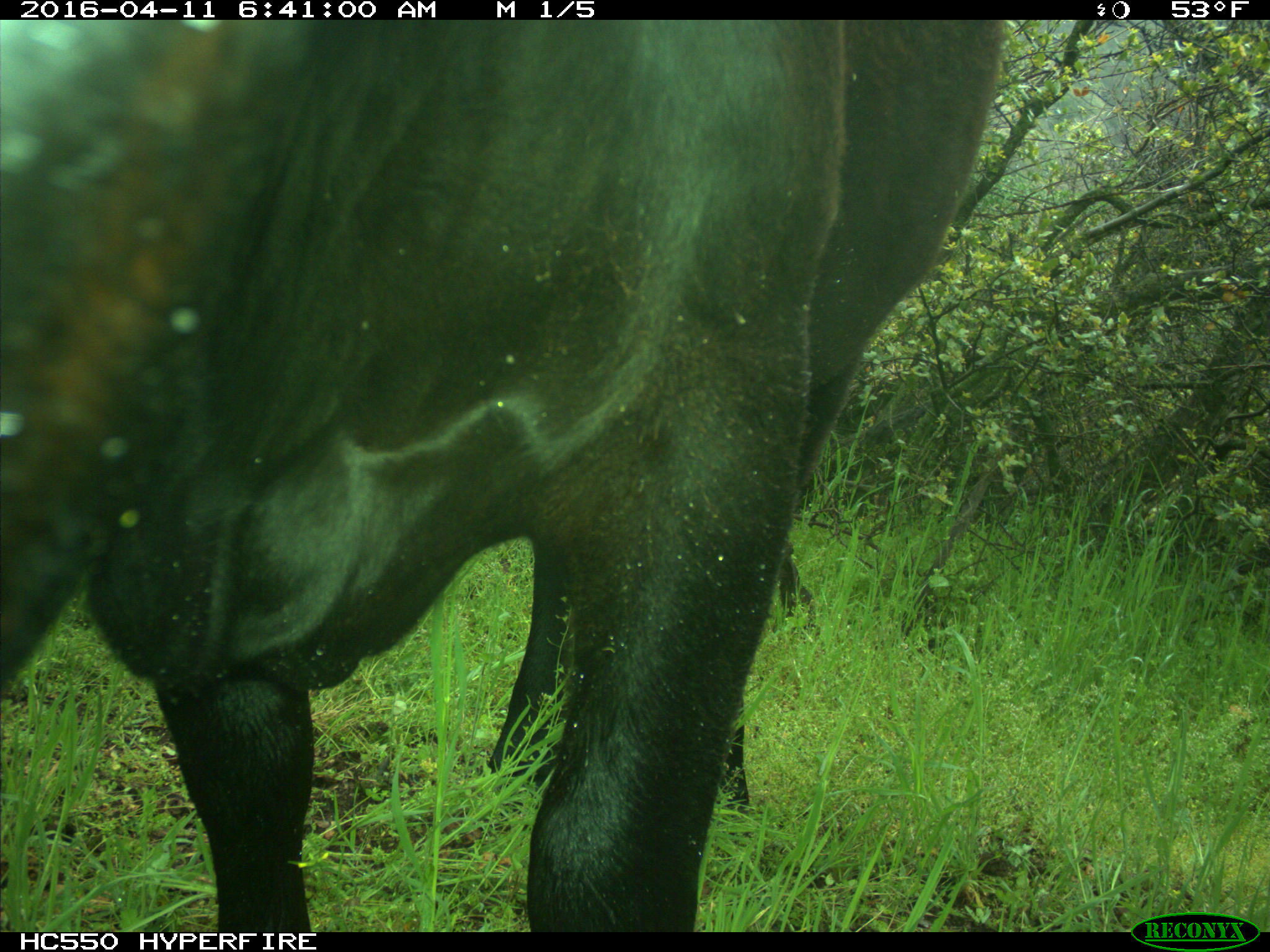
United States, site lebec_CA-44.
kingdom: Animalia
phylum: Chordata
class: Mammalia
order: Artiodactyla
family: Bovidae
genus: Bos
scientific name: Bos taurus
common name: domestic cow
Bos taurus (domestic cow).